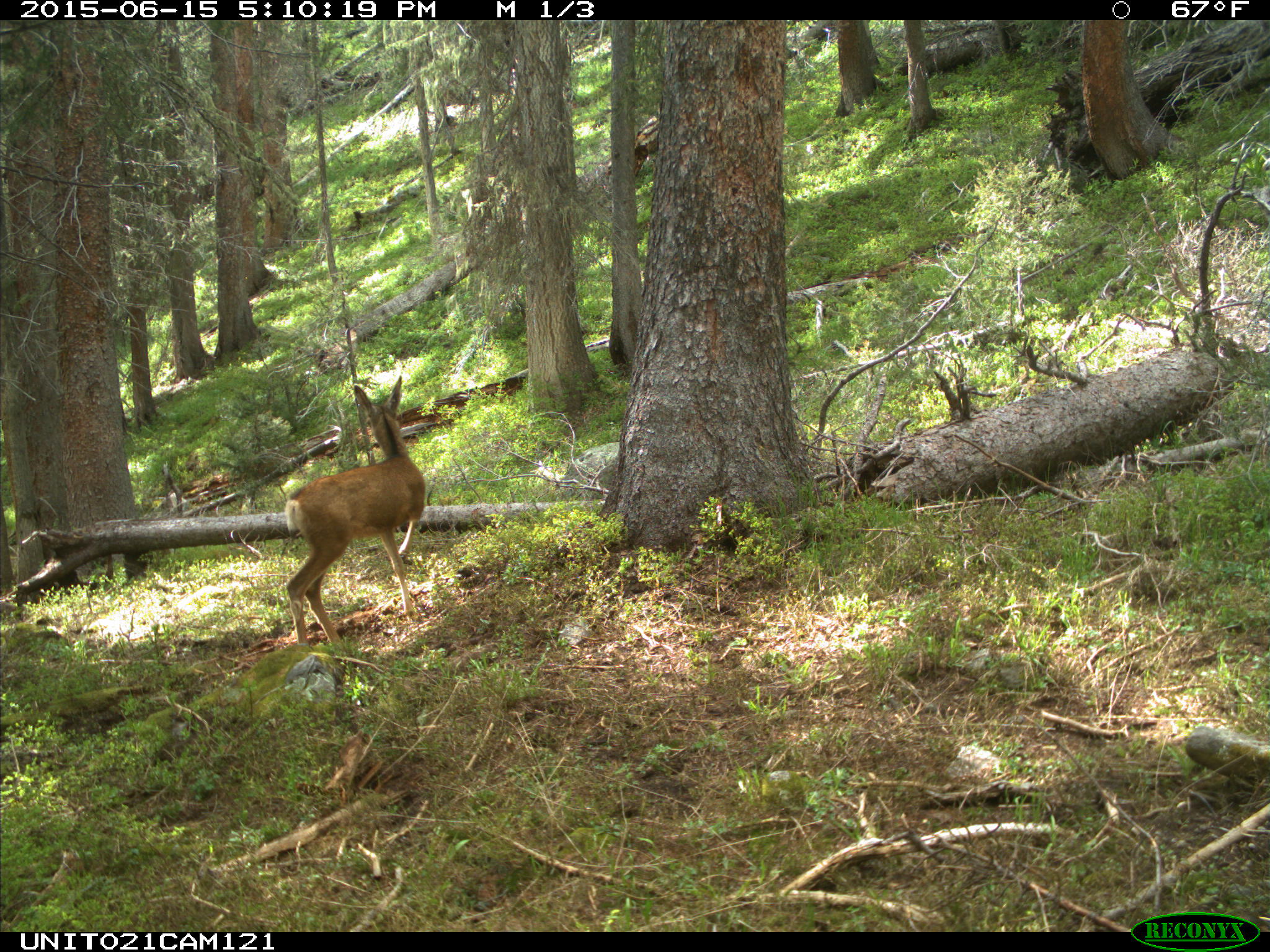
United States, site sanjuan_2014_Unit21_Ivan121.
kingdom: Animalia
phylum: Chordata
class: Mammalia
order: Artiodactyla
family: Cervidae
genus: Odocoileus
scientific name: Odocoileus hemionus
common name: mule deer